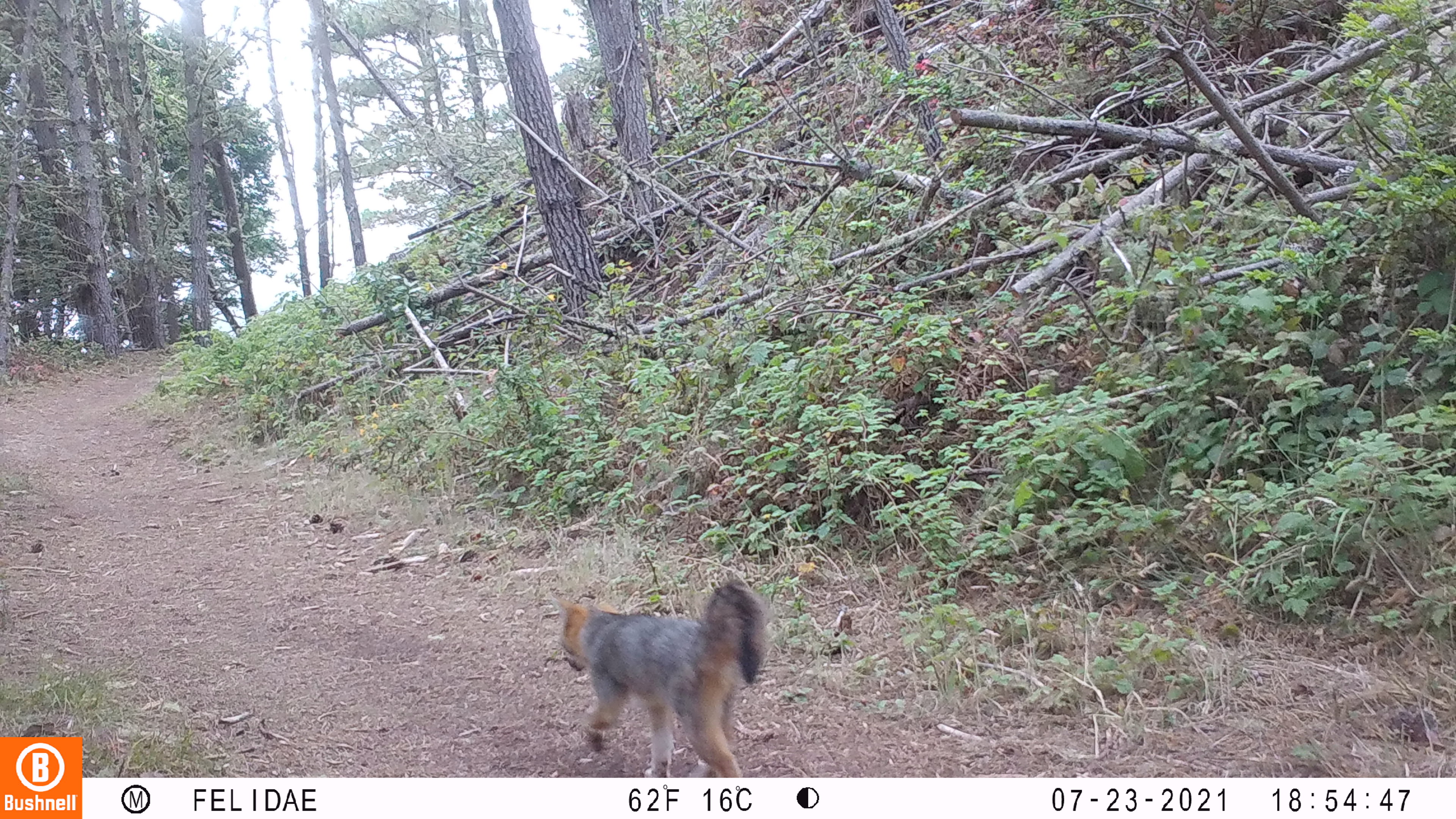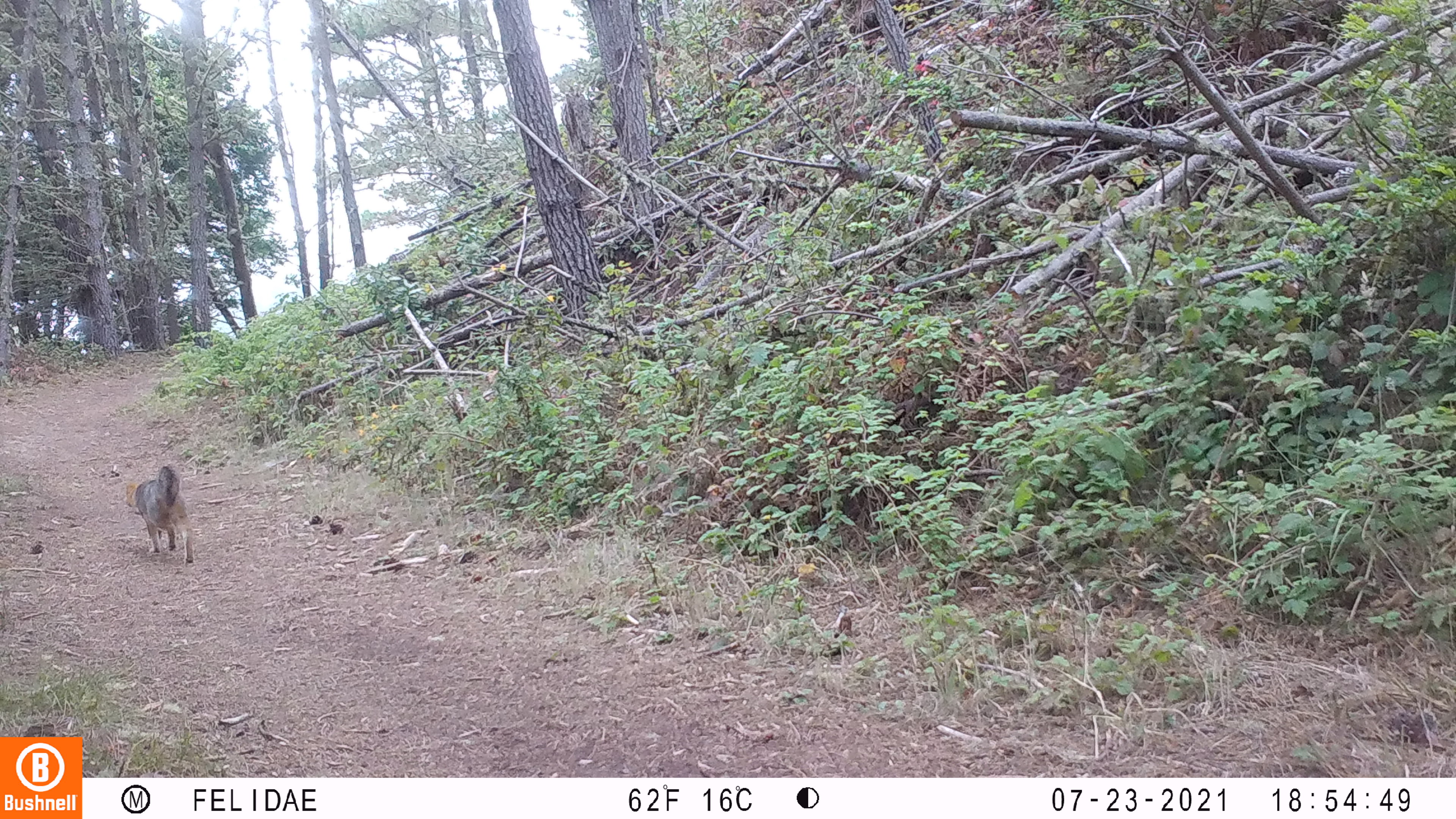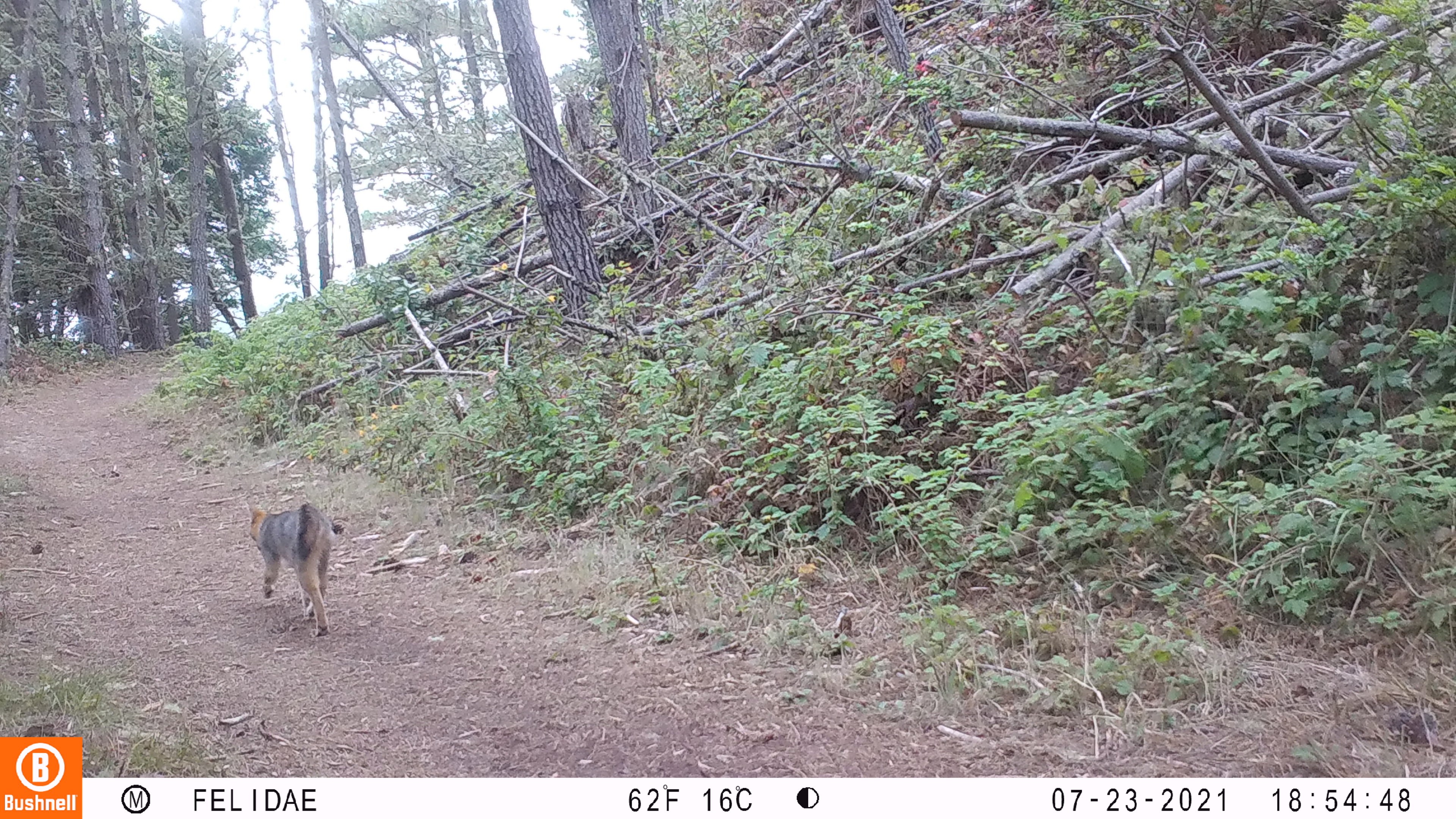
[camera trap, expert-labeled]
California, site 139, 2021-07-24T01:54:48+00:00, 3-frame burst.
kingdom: Animalia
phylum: Chordata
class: Mammalia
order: Carnivora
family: Canidae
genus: Urocyon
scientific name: Urocyon cinereoargenteus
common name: gray fox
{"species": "gray fox (Urocyon cinereoargenteus)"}